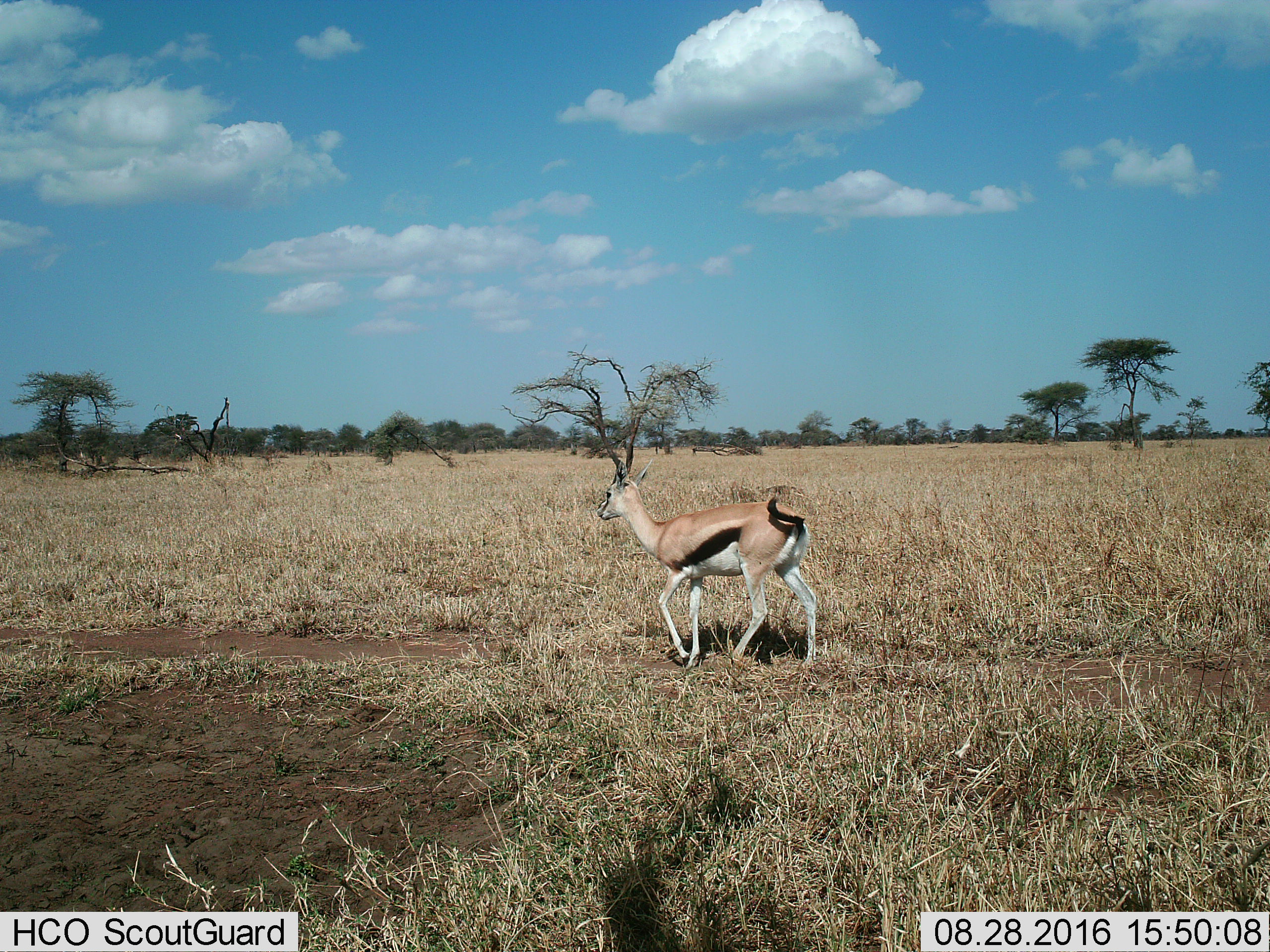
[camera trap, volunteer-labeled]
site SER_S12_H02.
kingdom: Animalia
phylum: Chordata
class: Mammalia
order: Artiodactyla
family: Bovidae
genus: Eudorcas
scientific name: Eudorcas thomsonii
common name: thomson's gazelle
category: gazellethomsons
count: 1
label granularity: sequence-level